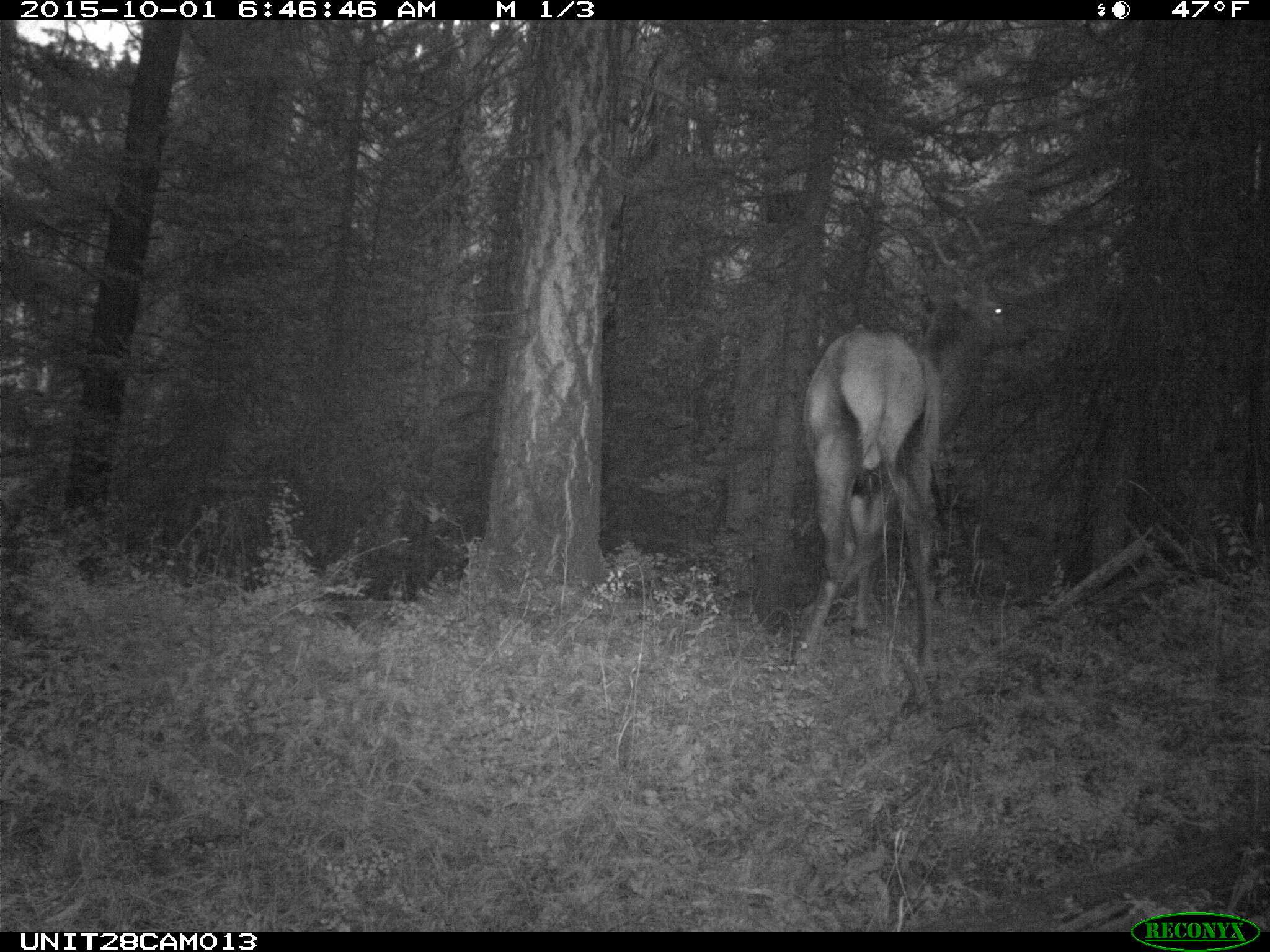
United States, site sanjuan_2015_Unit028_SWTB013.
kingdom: Animalia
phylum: Chordata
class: Mammalia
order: Artiodactyla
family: Cervidae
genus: Cervus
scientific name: Cervus elaphus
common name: red deer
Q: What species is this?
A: Cervus elaphus (red deer).